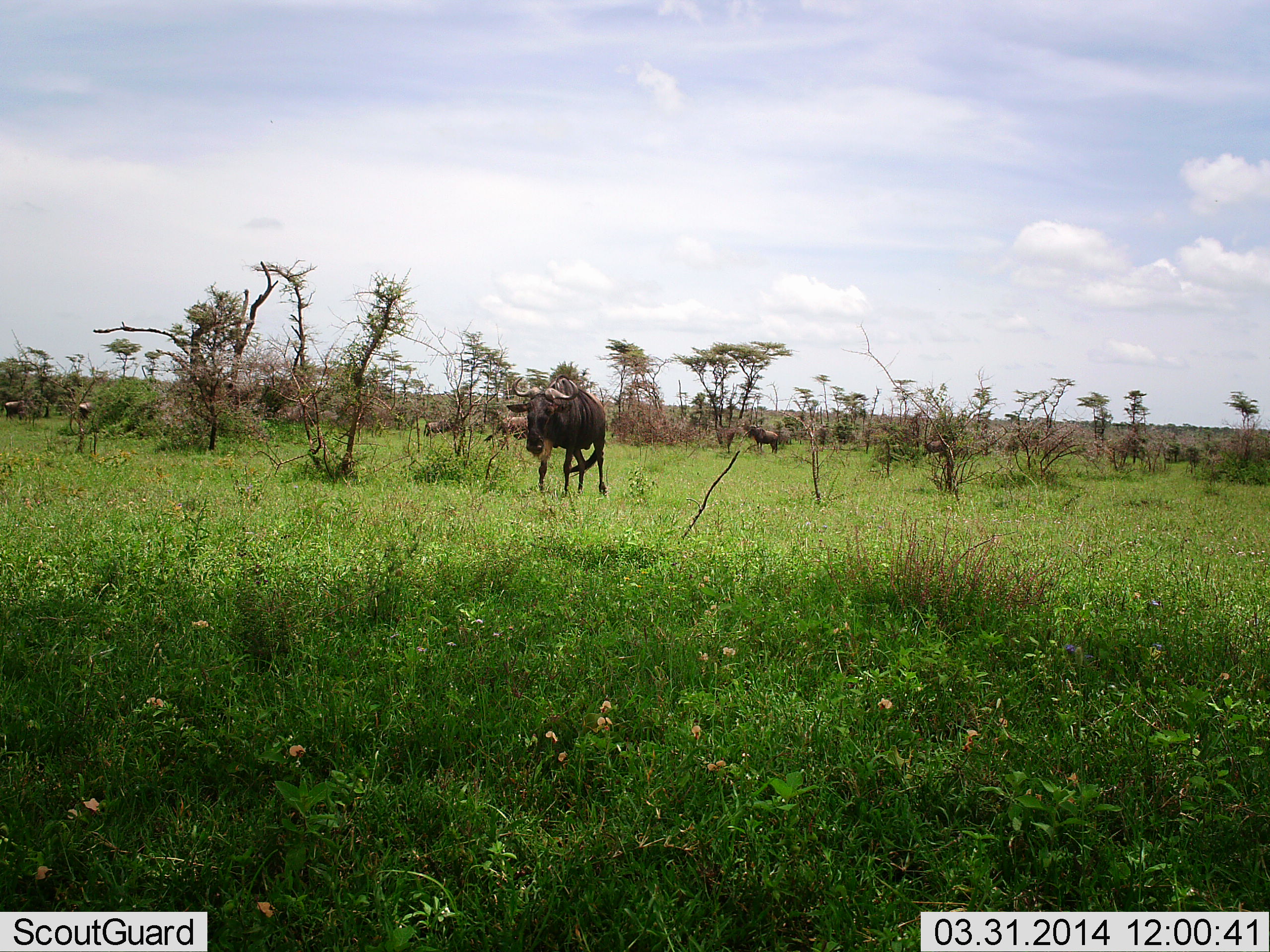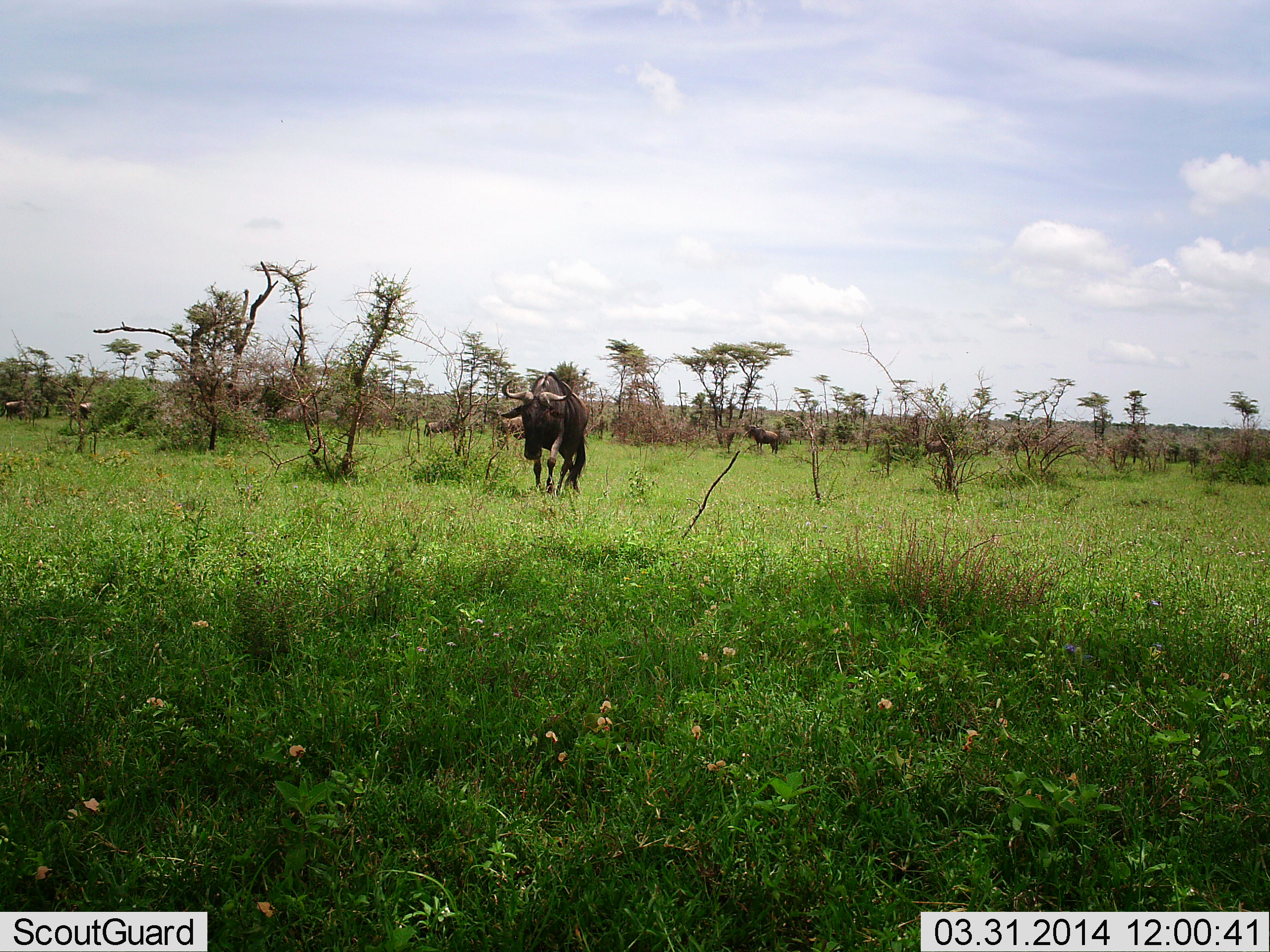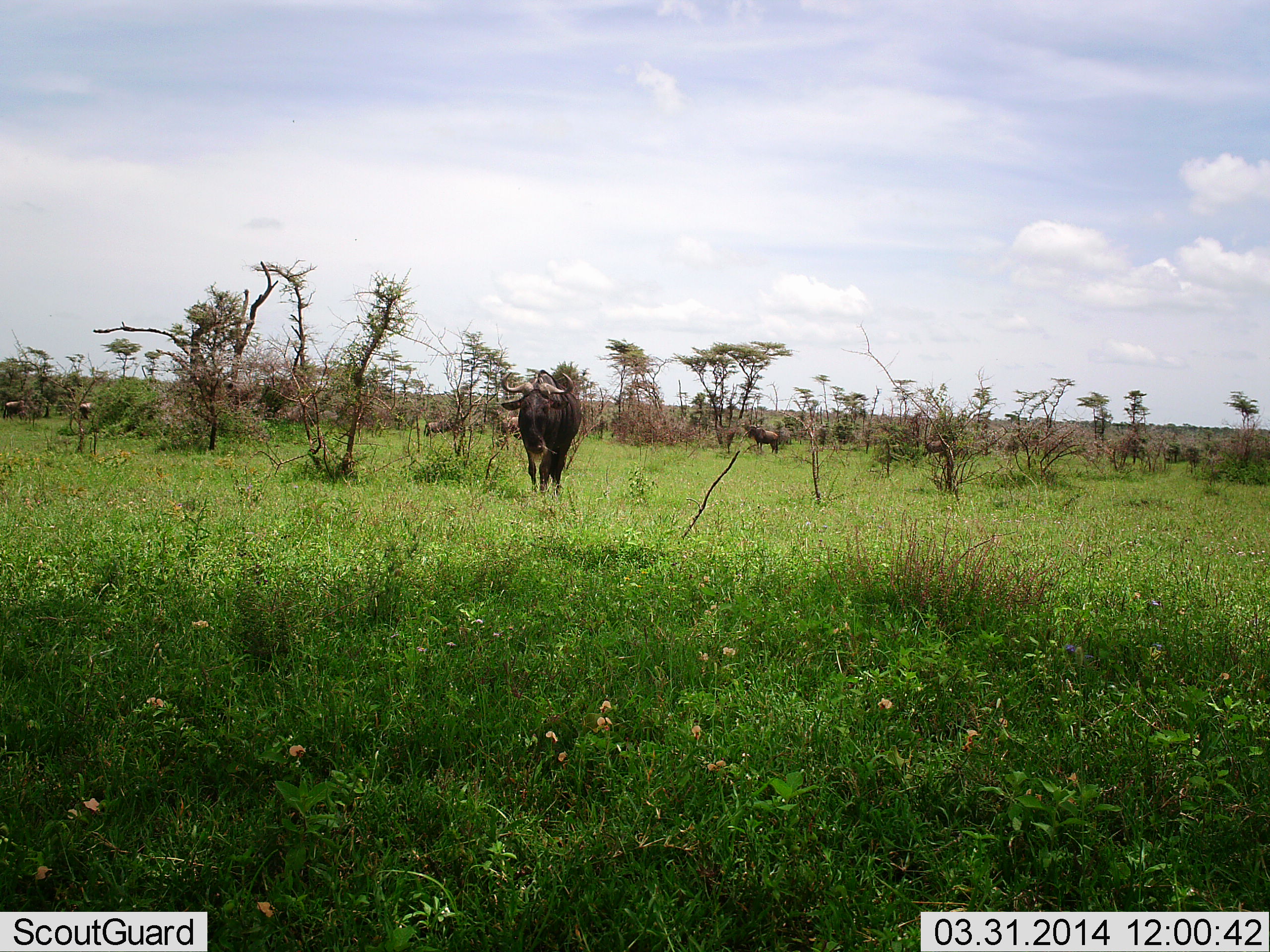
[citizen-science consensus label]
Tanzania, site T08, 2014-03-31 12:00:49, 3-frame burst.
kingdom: Animalia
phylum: Chordata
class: Mammalia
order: Artiodactyla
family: Bovidae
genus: Connochaetes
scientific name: Connochaetes taurinus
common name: blue wildebeest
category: wildebeest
Wildebeest (blue wildebeest) (Connochaetes taurinus), count 1. Behavior (volunteer vote fractions): standing 30%, resting 10%, moving 60%, interacting 10%. Young present (vote fraction): 0%. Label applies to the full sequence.